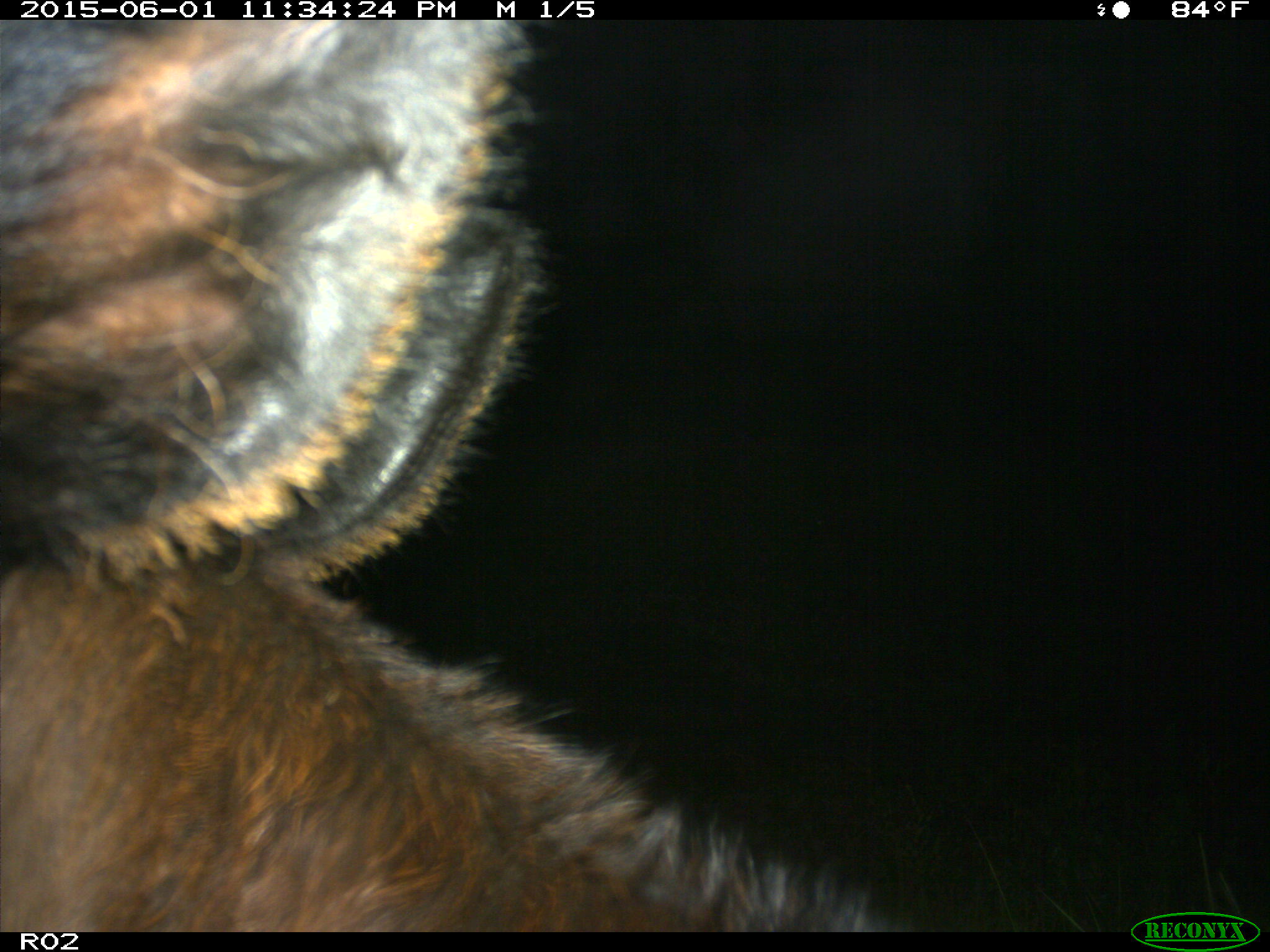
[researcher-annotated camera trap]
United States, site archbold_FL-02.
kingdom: Animalia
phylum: Chordata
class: Mammalia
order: Artiodactyla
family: Bovidae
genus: Bos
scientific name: Bos taurus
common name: domestic cow